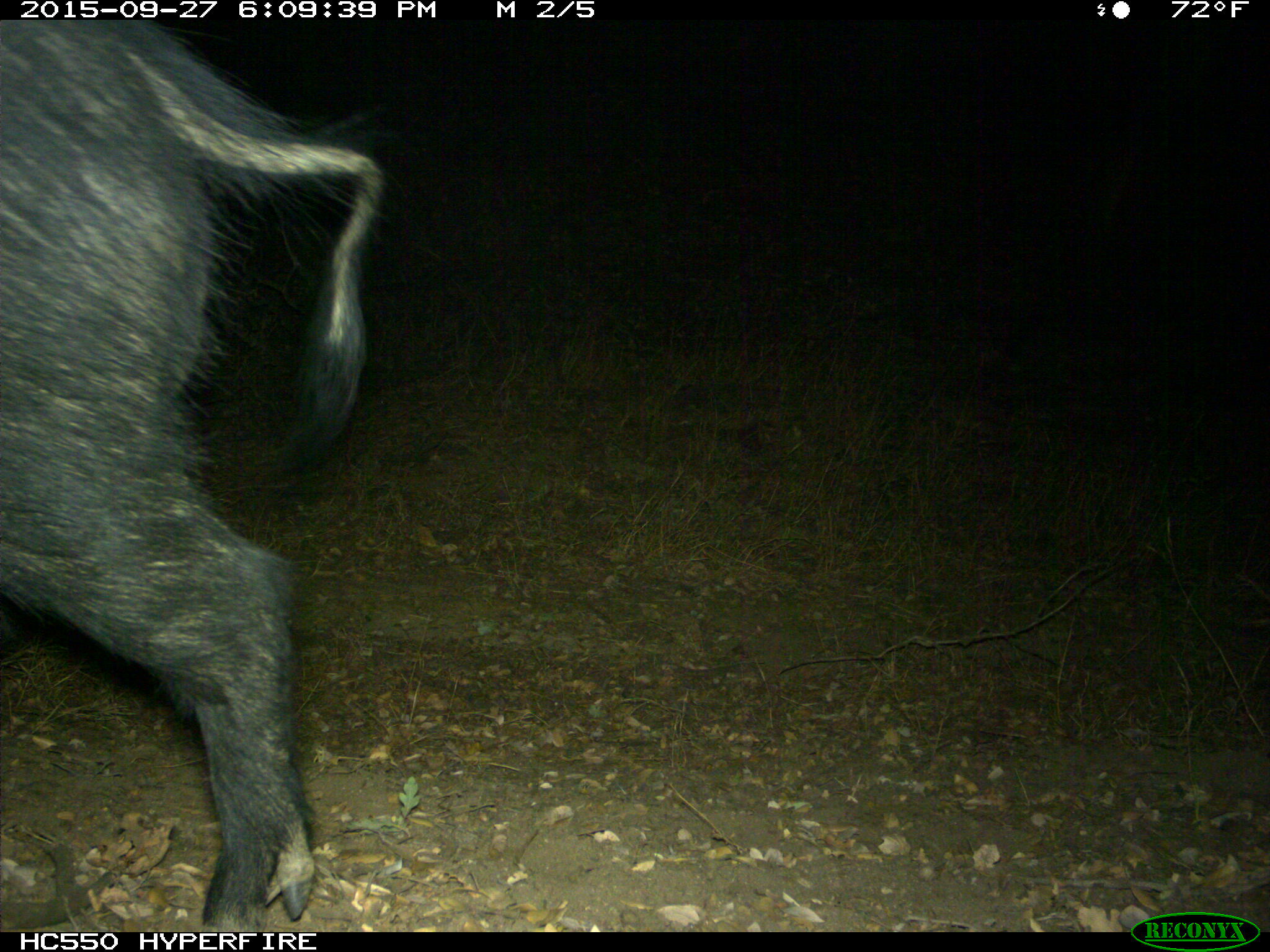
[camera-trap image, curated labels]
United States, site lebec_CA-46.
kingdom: Animalia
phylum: Chordata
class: Mammalia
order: Artiodactyla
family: Suidae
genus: Sus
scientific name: Sus scrofa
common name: wild boar